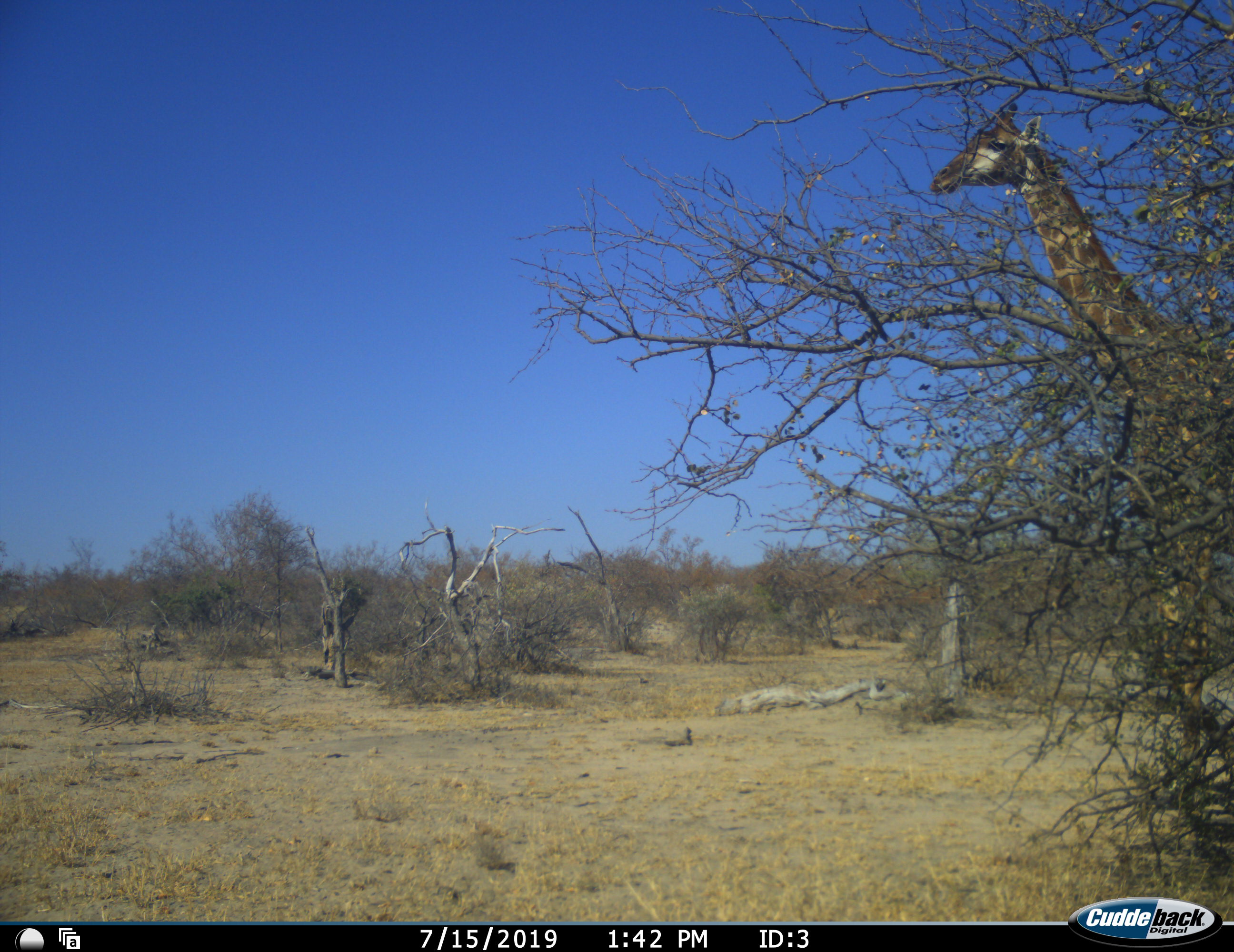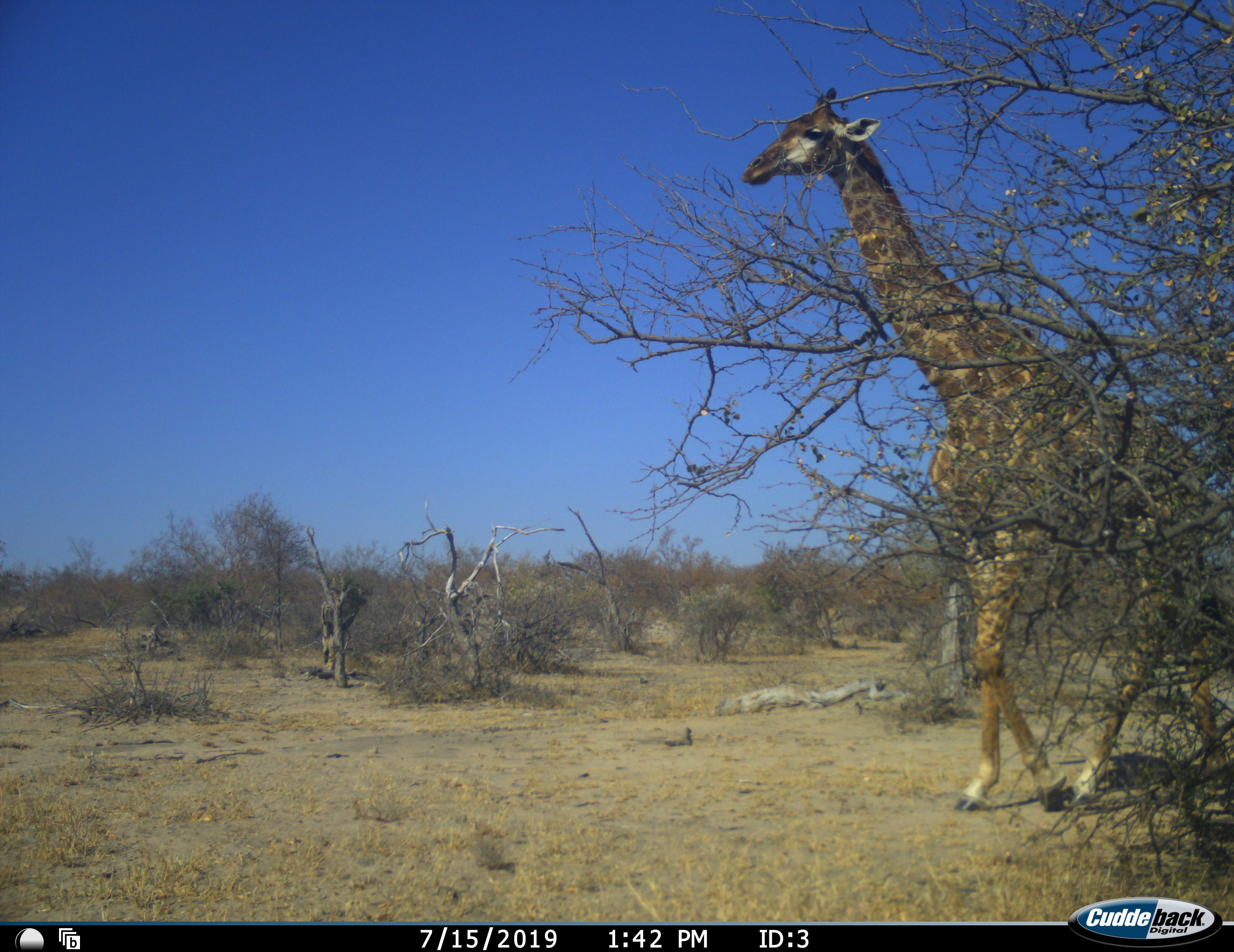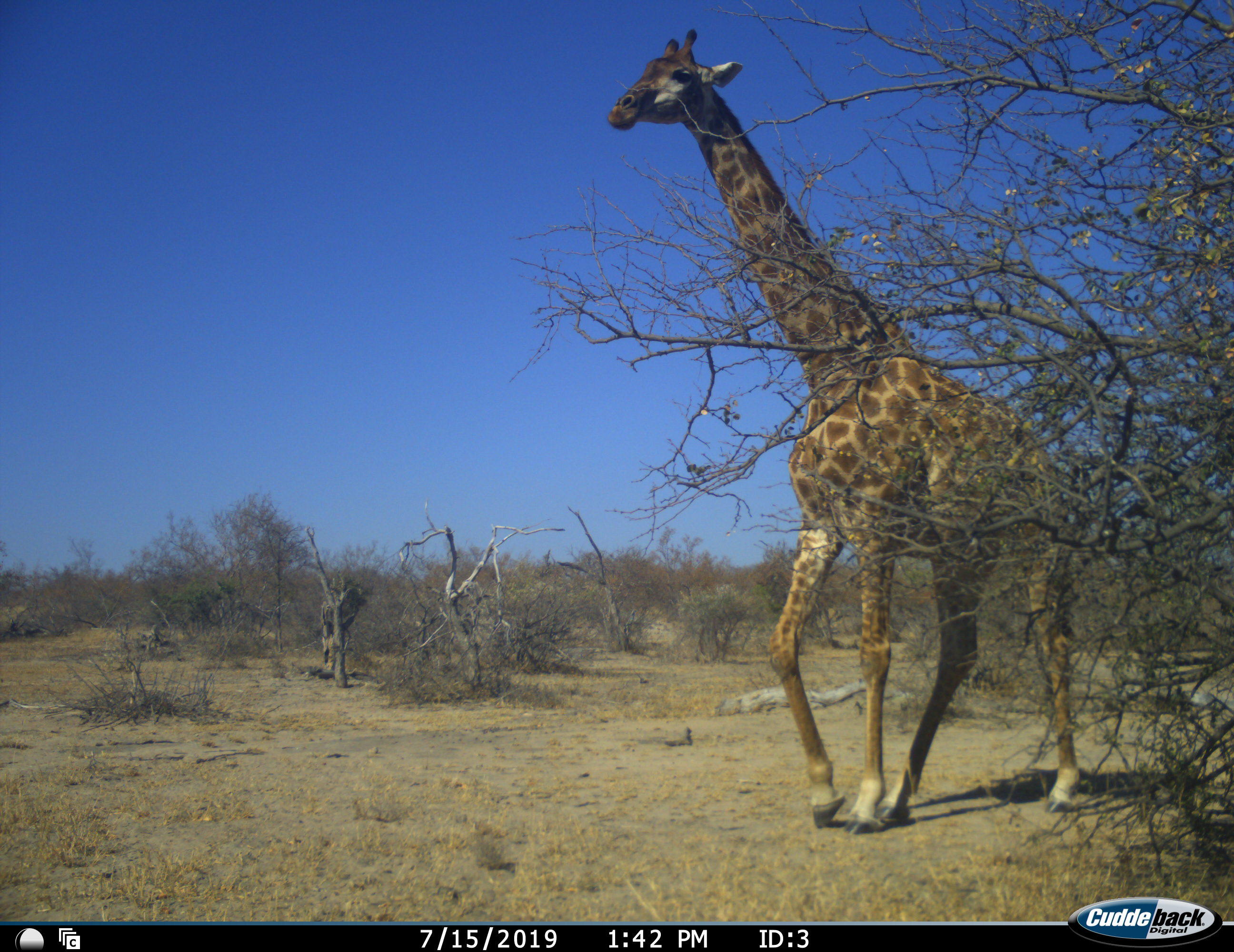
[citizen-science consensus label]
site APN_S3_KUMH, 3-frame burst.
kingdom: Animalia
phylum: Chordata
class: Mammalia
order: Artiodactyla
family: Giraffidae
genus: Giraffa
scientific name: Giraffa camelopardalis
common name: giraffe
Giraffe (Giraffa camelopardalis), count 1. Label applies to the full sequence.